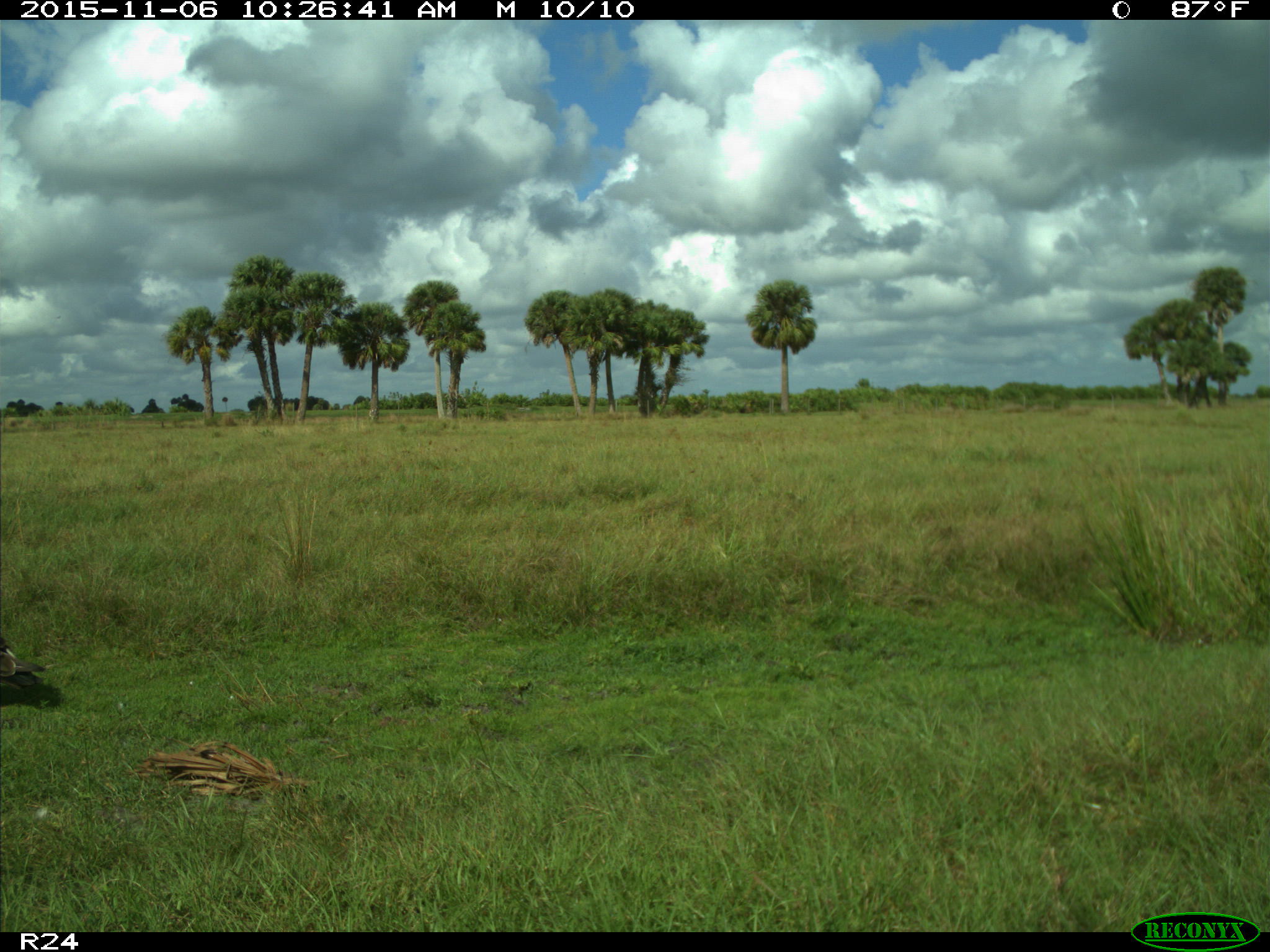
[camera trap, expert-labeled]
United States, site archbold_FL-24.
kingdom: Animalia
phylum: Chordata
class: Aves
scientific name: Aves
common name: birds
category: unidentified bird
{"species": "unidentified bird (birds) (Aves)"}